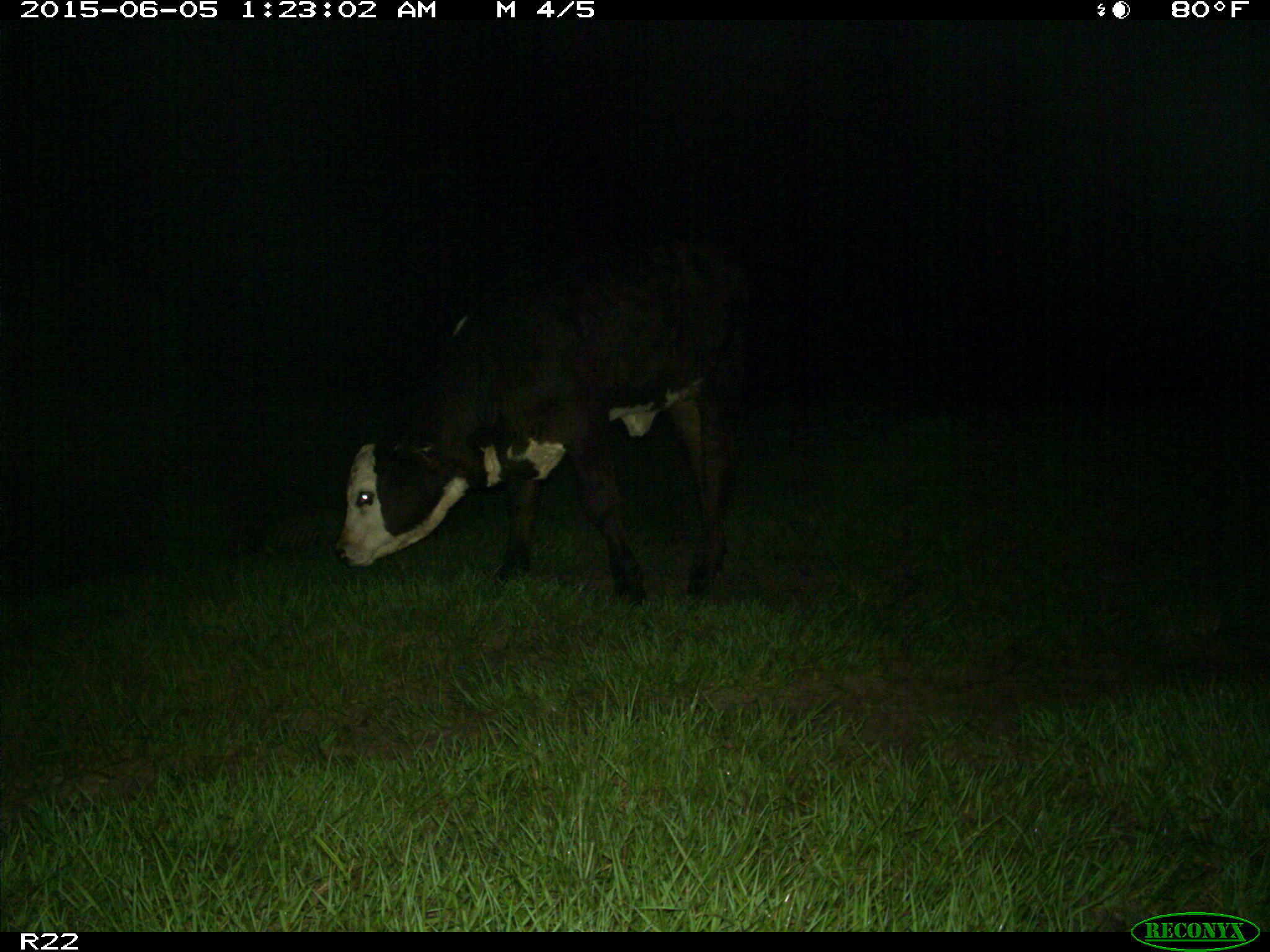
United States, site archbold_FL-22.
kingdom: Animalia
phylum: Chordata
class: Mammalia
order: Artiodactyla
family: Bovidae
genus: Bos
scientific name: Bos taurus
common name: domestic cow